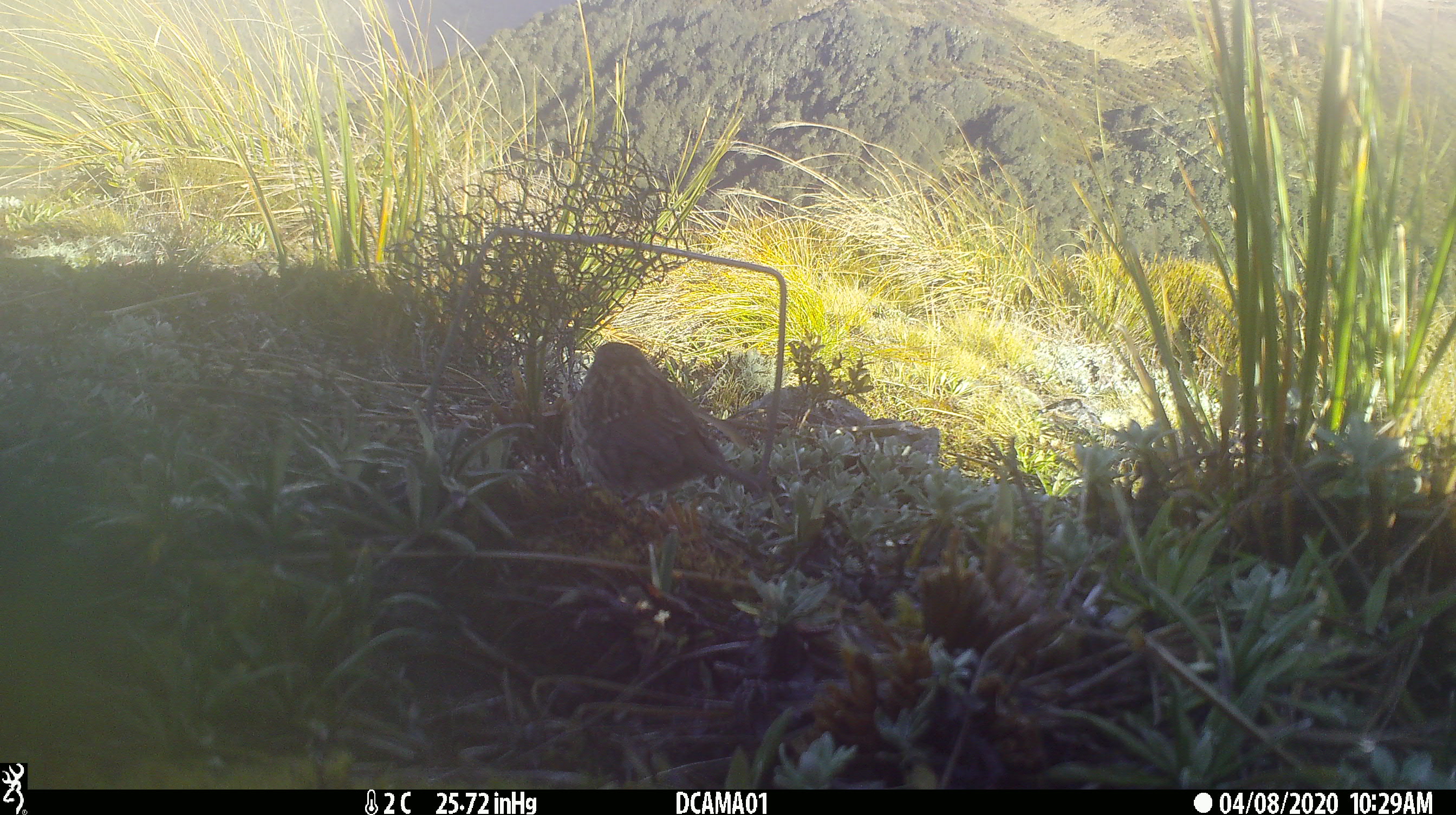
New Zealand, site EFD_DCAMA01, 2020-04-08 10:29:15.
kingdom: Animalia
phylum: Chordata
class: Aves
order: Passeriformes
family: Prunellidae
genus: Prunella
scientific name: Prunella modularis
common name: dunnock